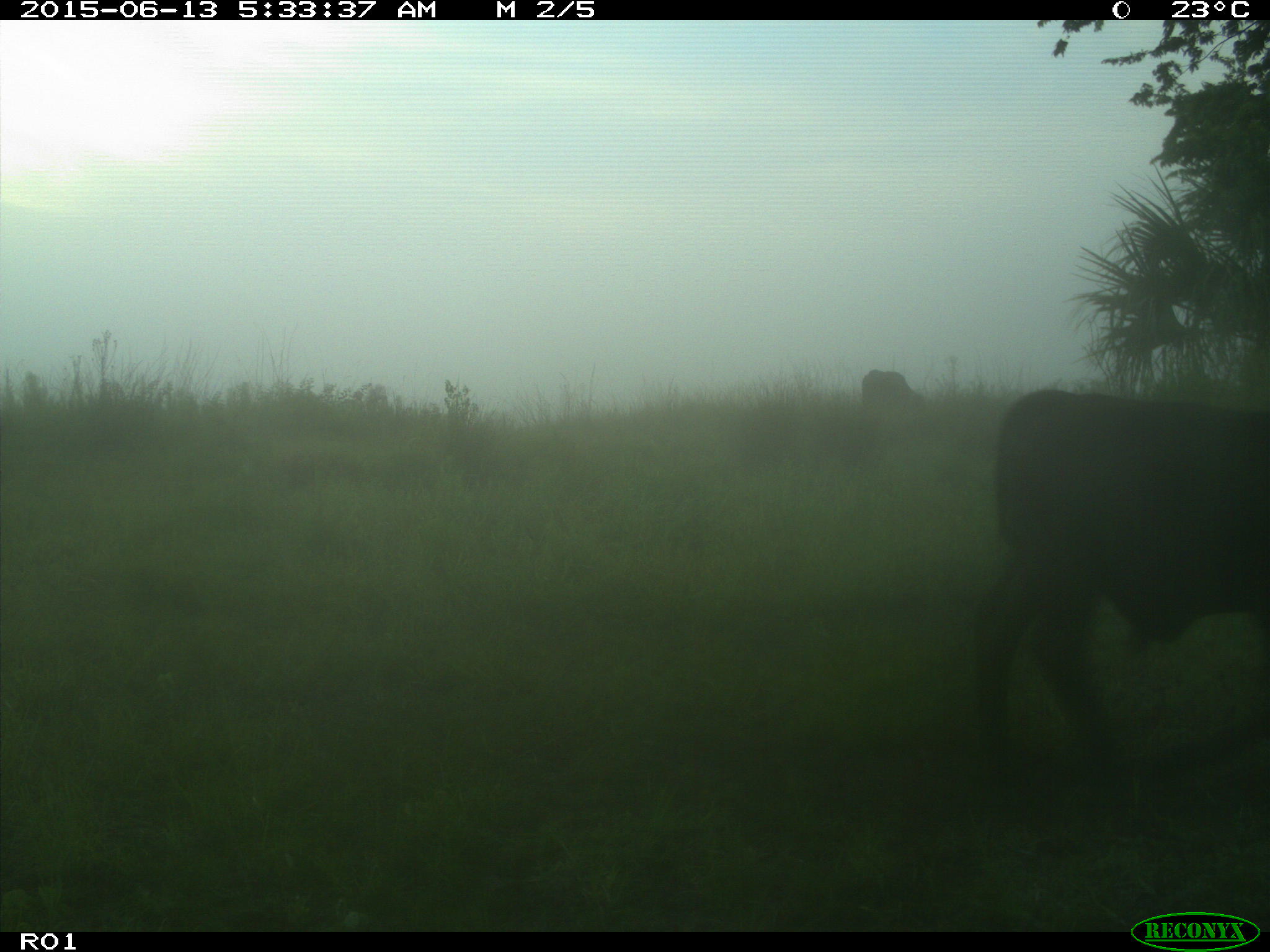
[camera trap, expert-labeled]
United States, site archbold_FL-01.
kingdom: Animalia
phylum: Chordata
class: Mammalia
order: Artiodactyla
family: Bovidae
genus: Bos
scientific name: Bos taurus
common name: domestic cow